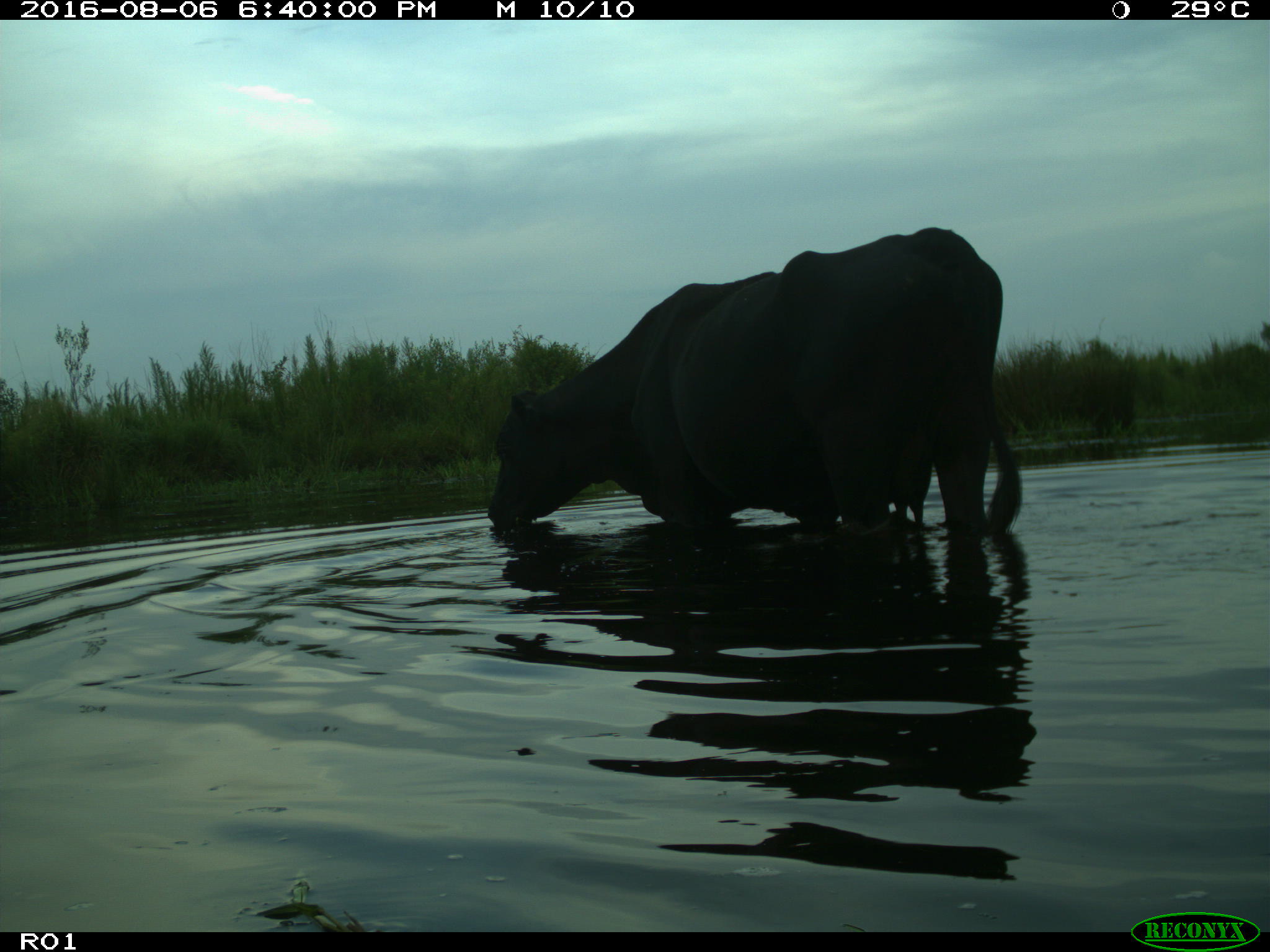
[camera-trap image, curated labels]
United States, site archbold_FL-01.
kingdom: Animalia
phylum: Chordata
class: Mammalia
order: Artiodactyla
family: Bovidae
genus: Bos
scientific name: Bos taurus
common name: domestic cow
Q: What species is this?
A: Bos taurus (domestic cow).